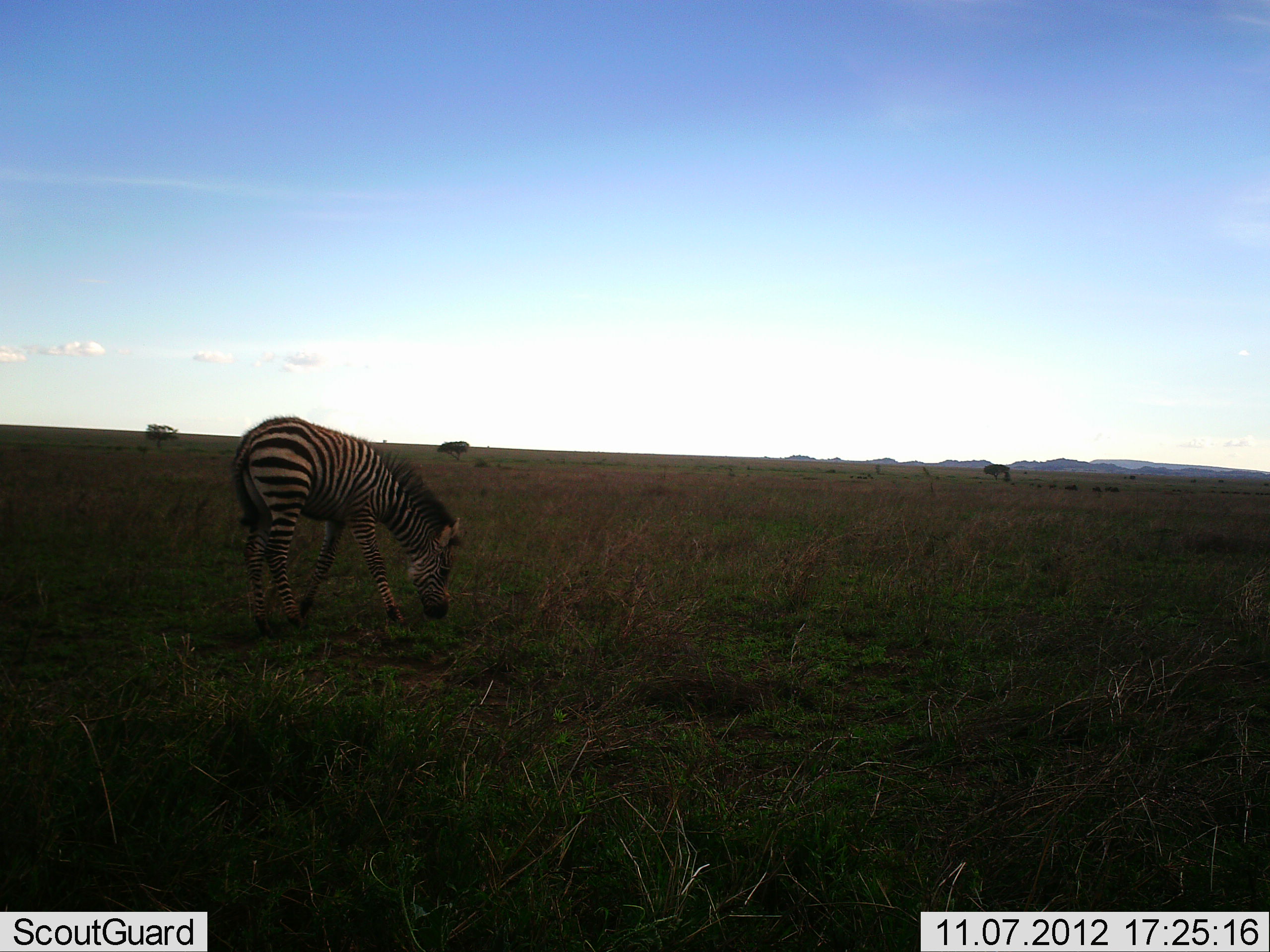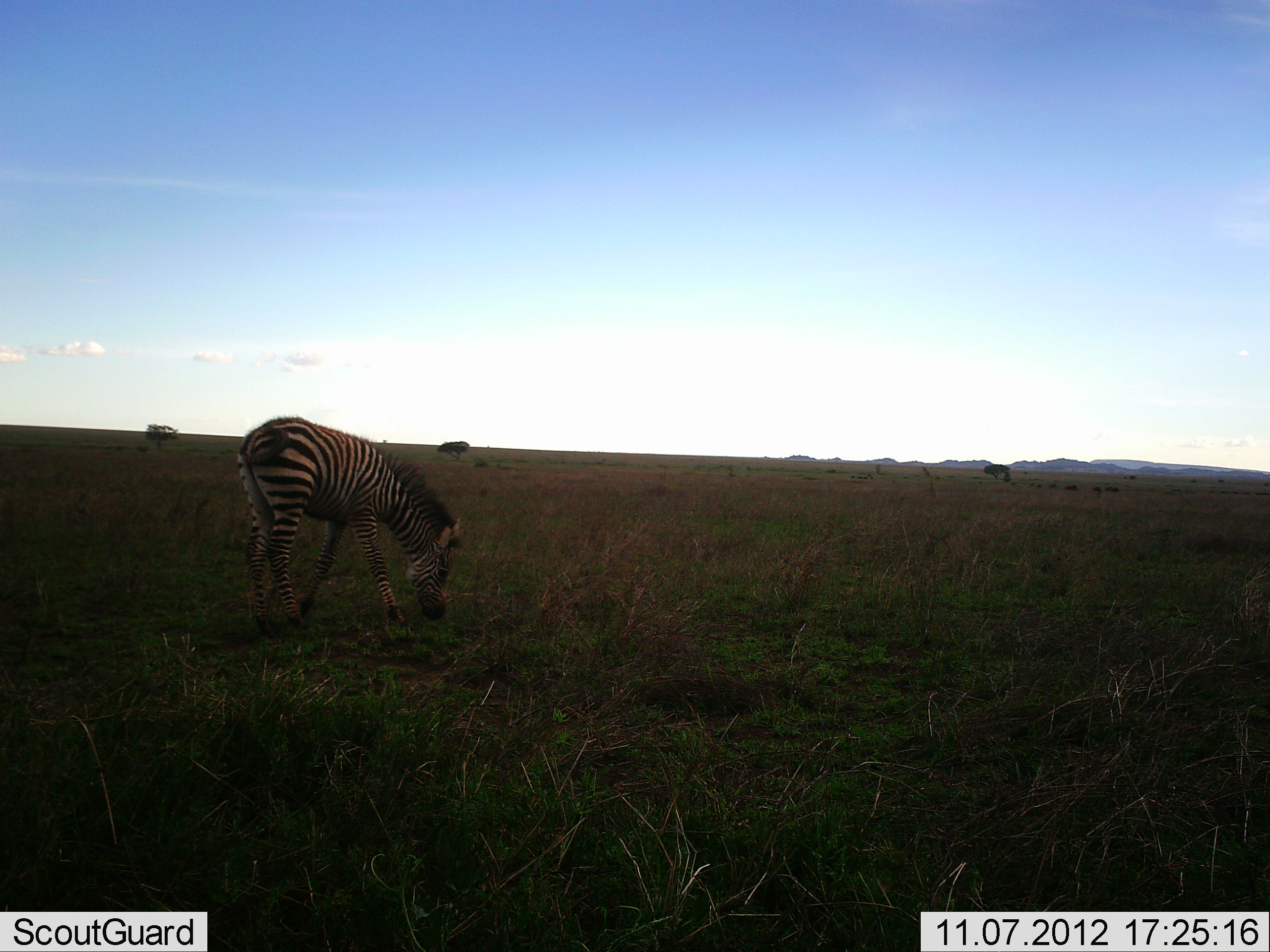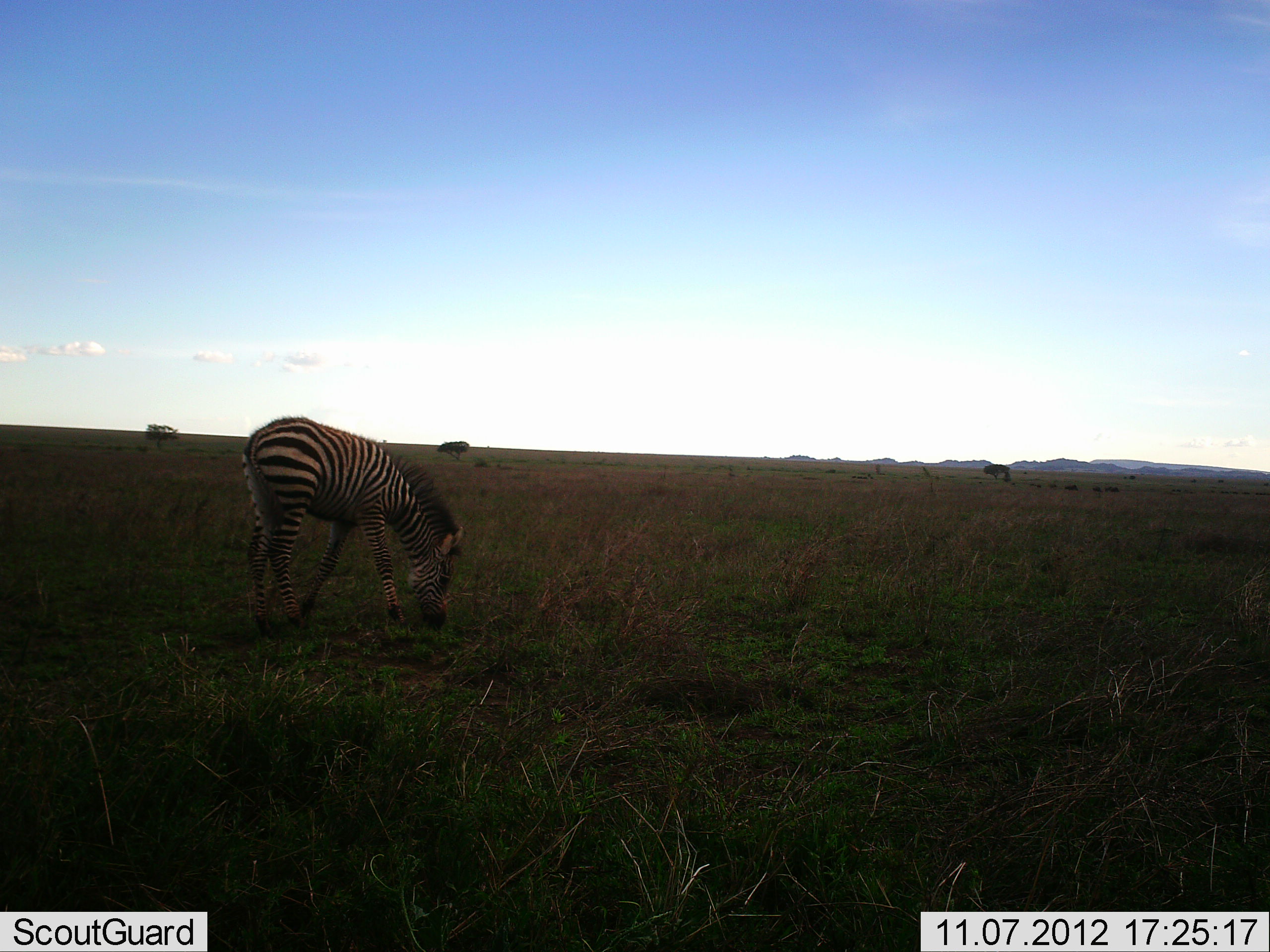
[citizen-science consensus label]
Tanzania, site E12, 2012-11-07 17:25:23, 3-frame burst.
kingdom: Animalia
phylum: Chordata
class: Mammalia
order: Perissodactyla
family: Equidae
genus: Equus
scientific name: Equus quagga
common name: plains zebra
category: zebra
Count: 1.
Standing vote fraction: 10%.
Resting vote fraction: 0%.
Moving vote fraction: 0%.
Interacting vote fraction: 0%.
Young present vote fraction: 0%.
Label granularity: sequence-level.